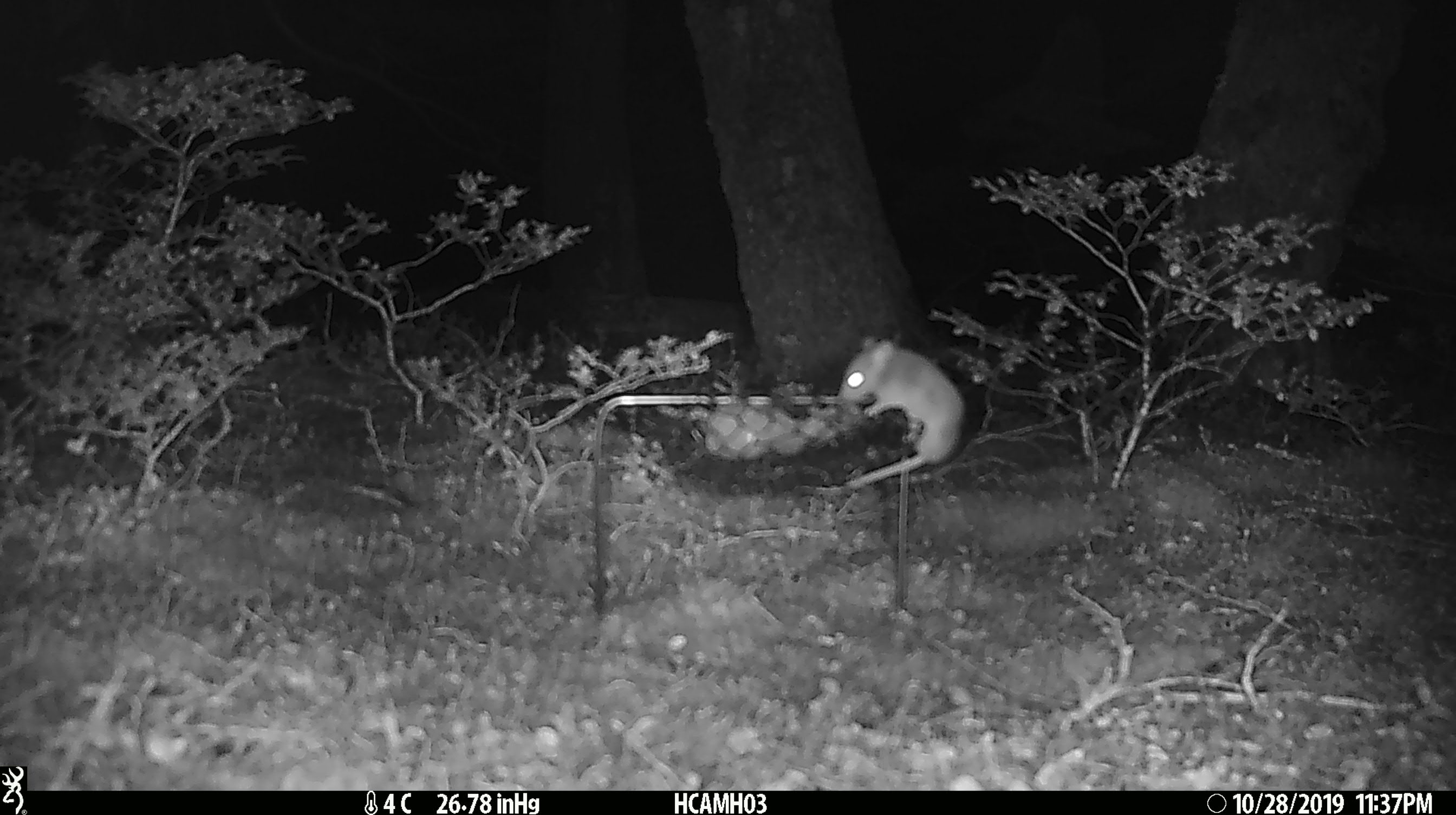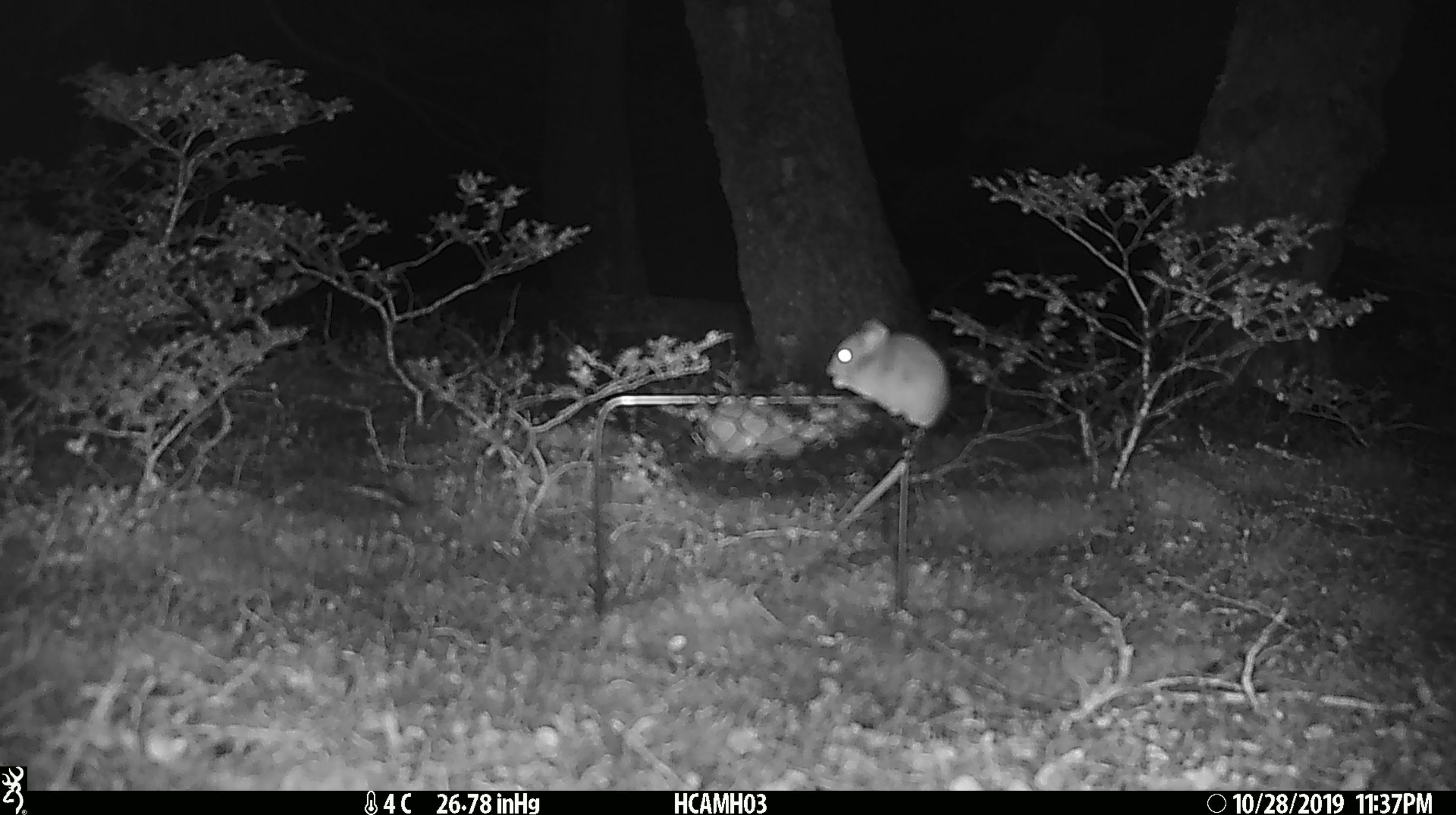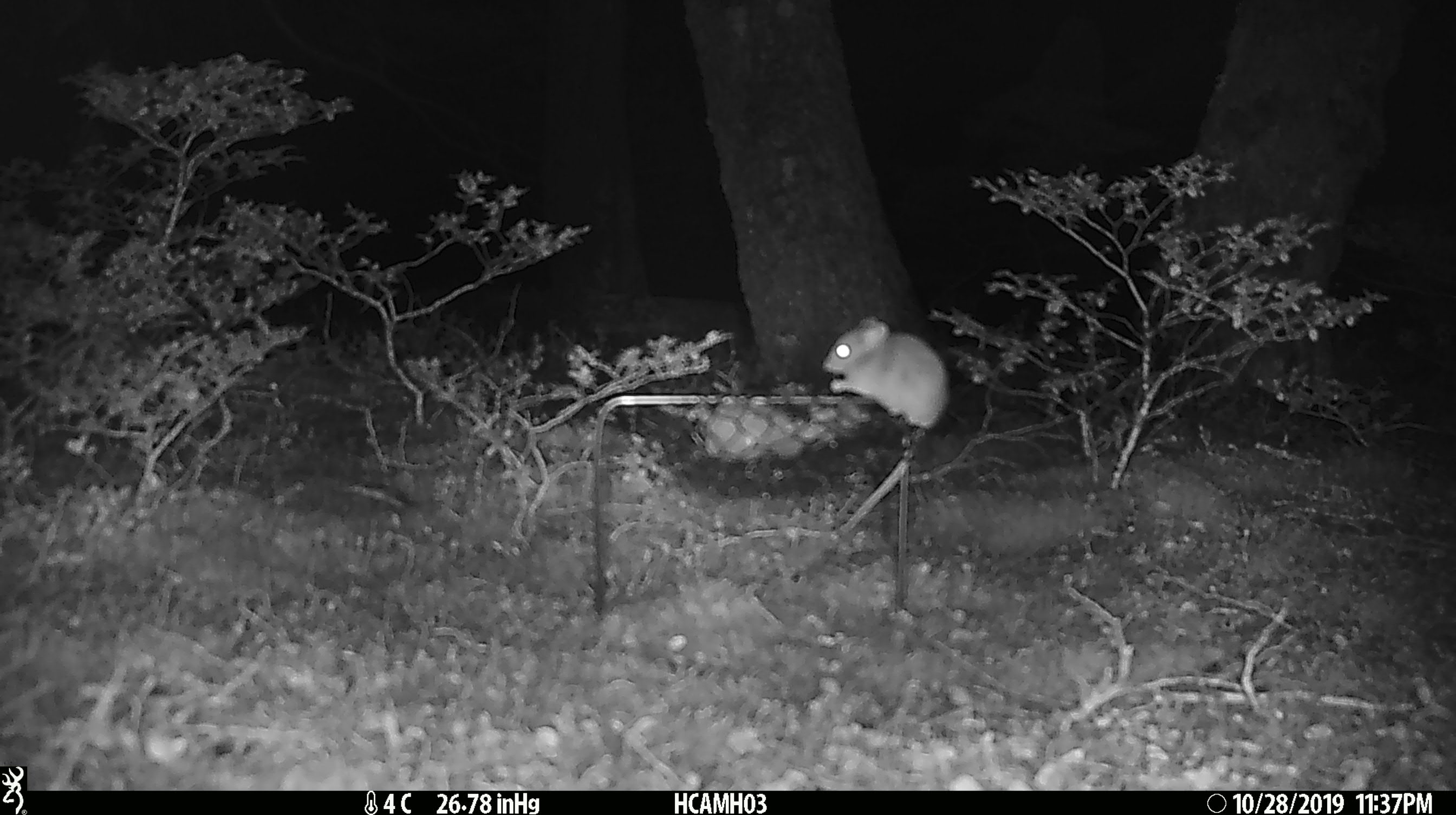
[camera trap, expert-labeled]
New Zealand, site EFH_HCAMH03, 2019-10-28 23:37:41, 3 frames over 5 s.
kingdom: Animalia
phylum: Chordata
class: Mammalia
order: Rodentia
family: Muridae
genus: Mus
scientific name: Mus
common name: mouse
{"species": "mouse (Mus)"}